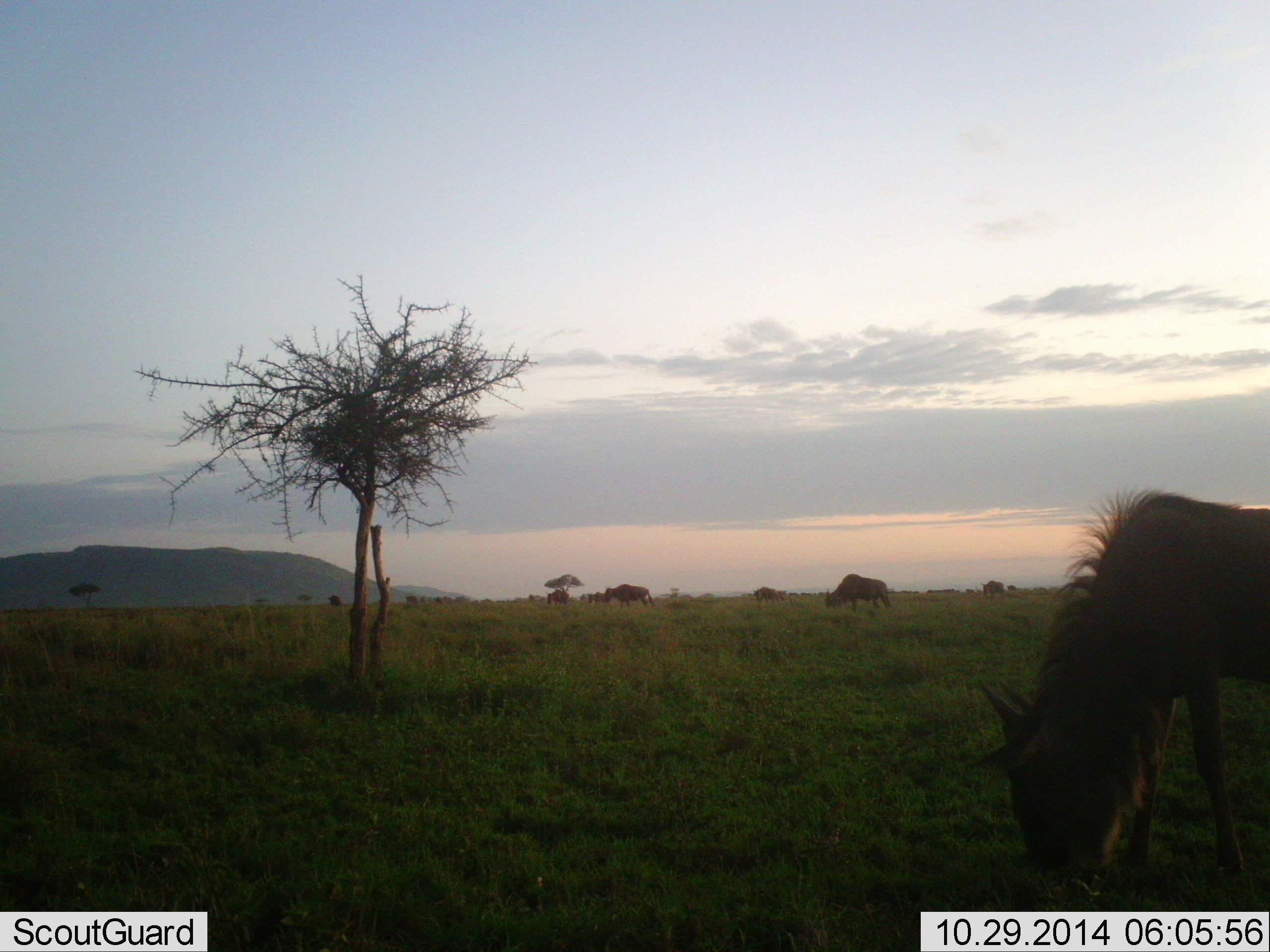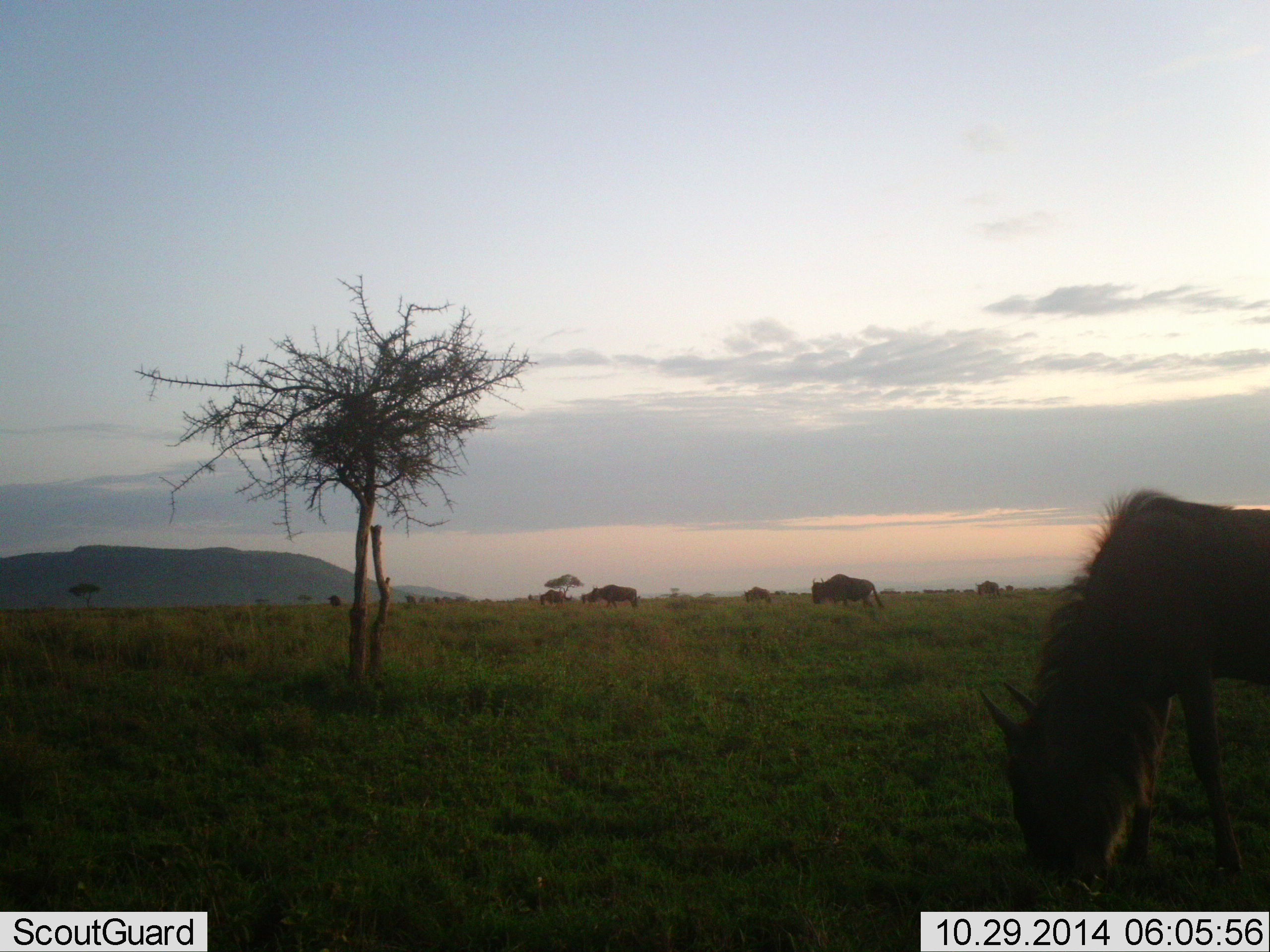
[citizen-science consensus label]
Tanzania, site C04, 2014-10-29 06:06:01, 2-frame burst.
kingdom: Animalia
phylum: Chordata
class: Mammalia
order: Artiodactyla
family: Bovidae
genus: Connochaetes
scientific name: Connochaetes taurinus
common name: blue wildebeest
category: wildebeest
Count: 10.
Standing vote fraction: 20%.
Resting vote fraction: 0%.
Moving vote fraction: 50%.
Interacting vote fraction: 0%.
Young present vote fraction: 0%.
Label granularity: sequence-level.